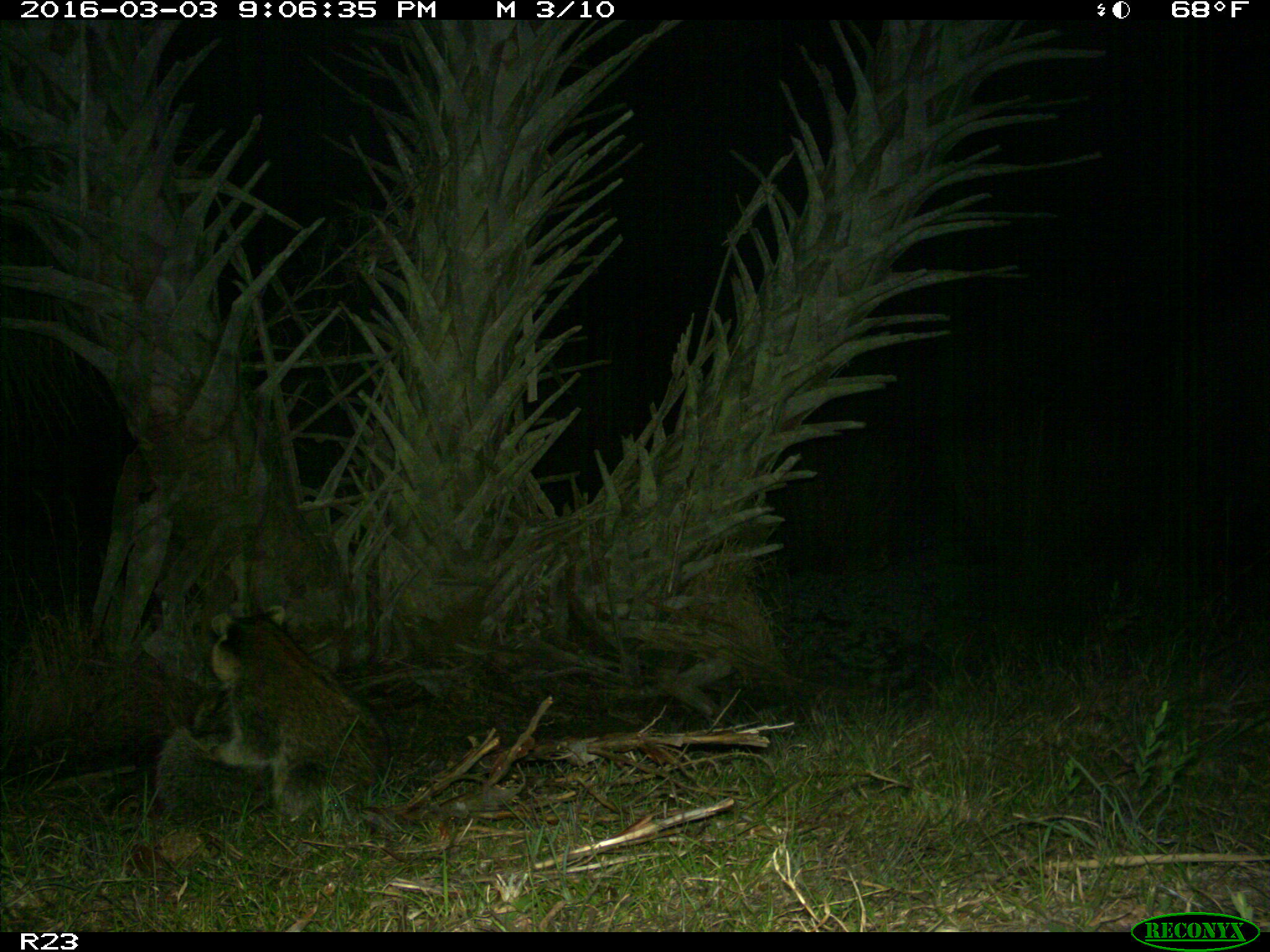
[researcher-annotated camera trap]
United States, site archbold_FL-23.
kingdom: Animalia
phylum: Chordata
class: Mammalia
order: Carnivora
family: Procyonidae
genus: Procyon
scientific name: Procyon lotor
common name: common raccoon